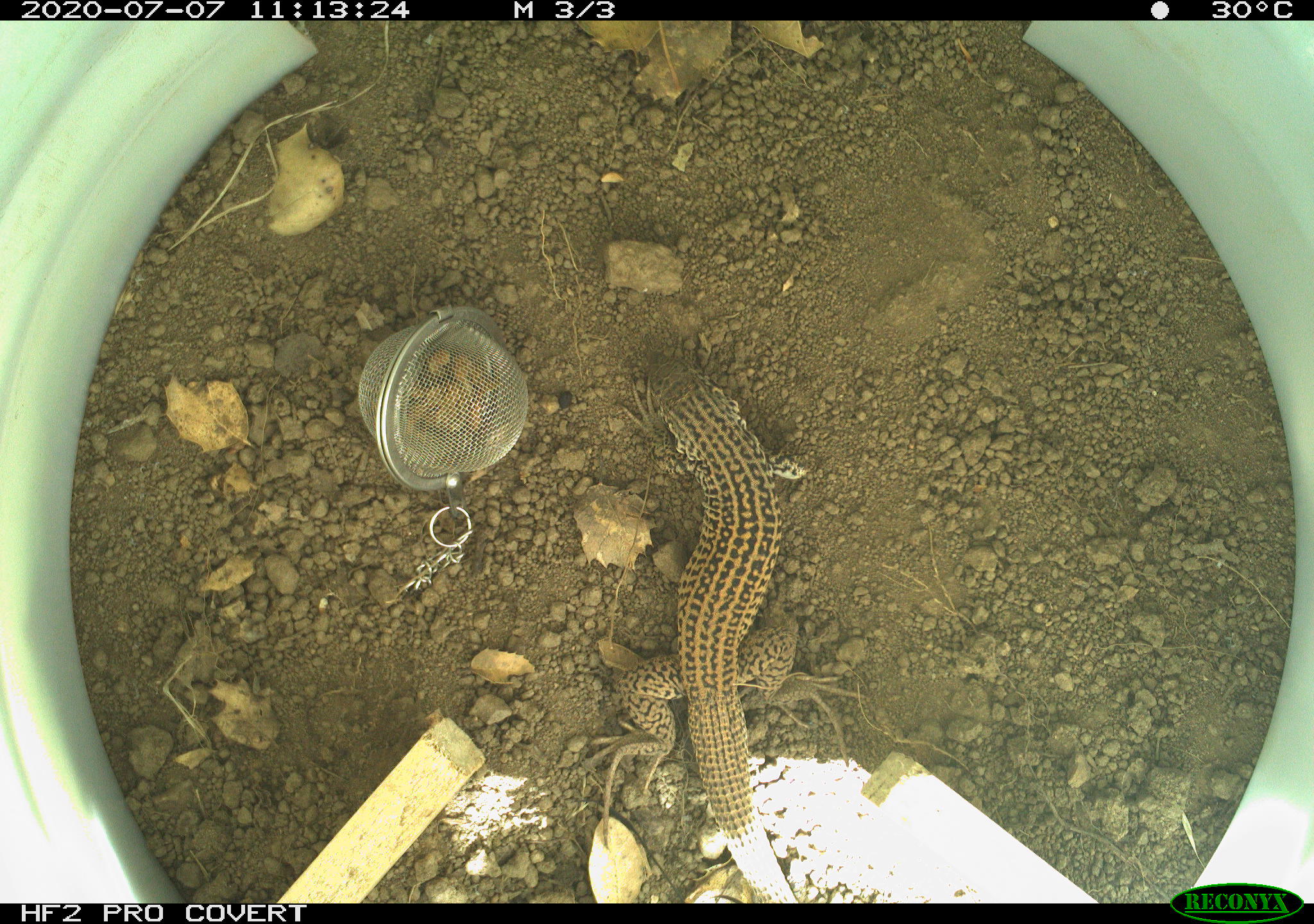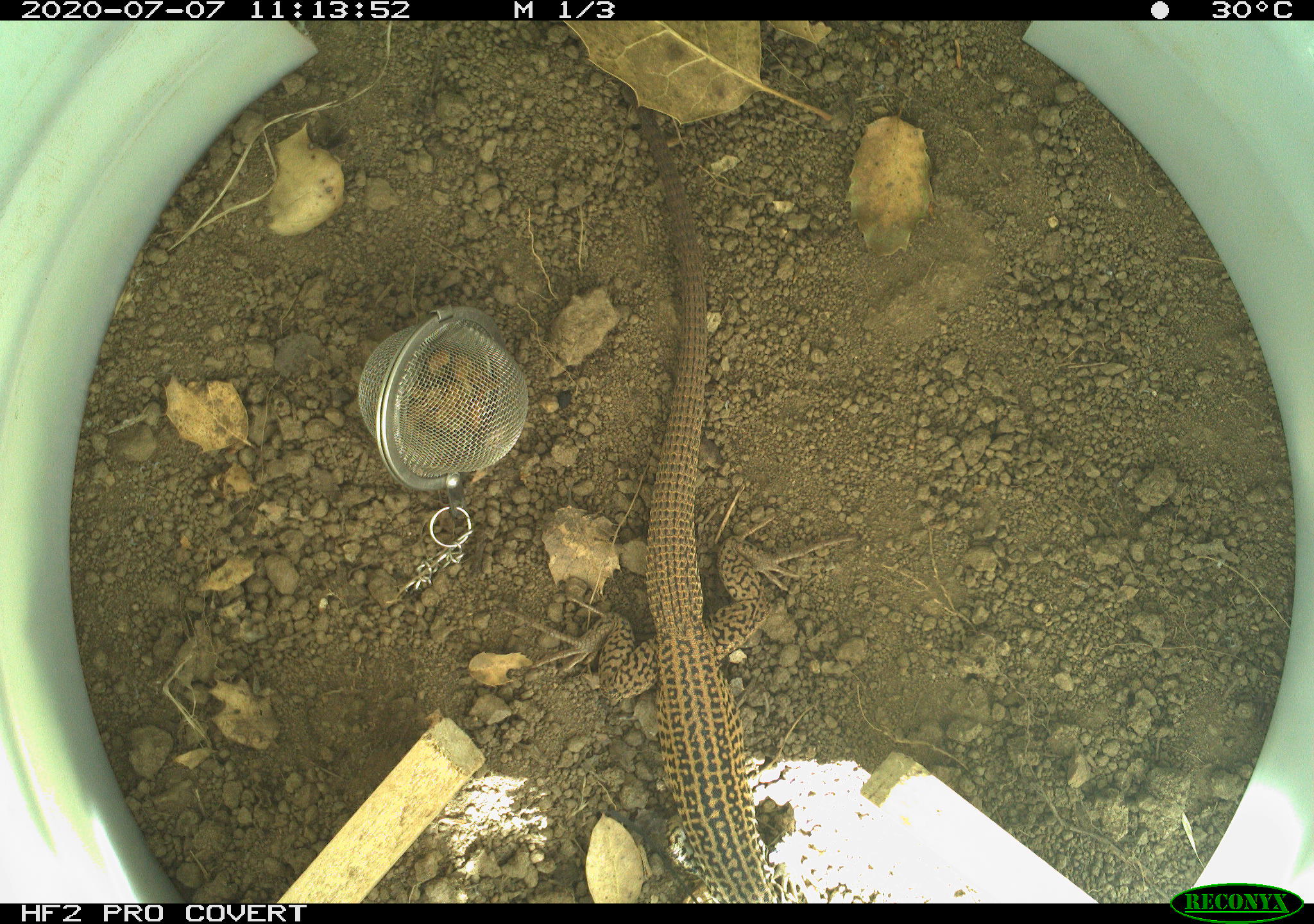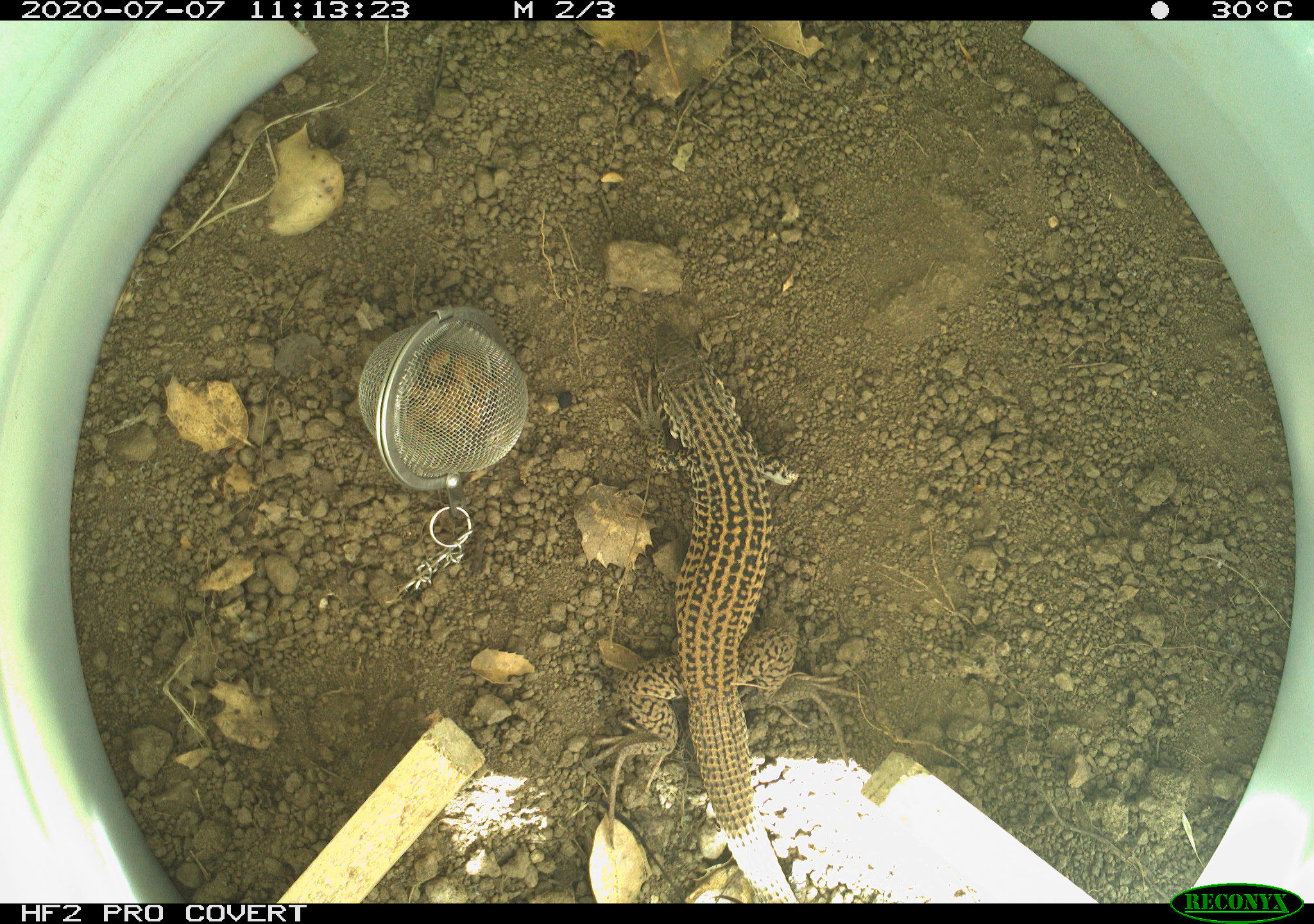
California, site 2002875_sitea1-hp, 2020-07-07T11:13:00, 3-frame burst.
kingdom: Animalia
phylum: Chordata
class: Reptilia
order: Squamata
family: Teiidae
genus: Aspidoscelis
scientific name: Aspidoscelis tigris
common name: western whiptail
Western whiptail (Aspidoscelis tigris).